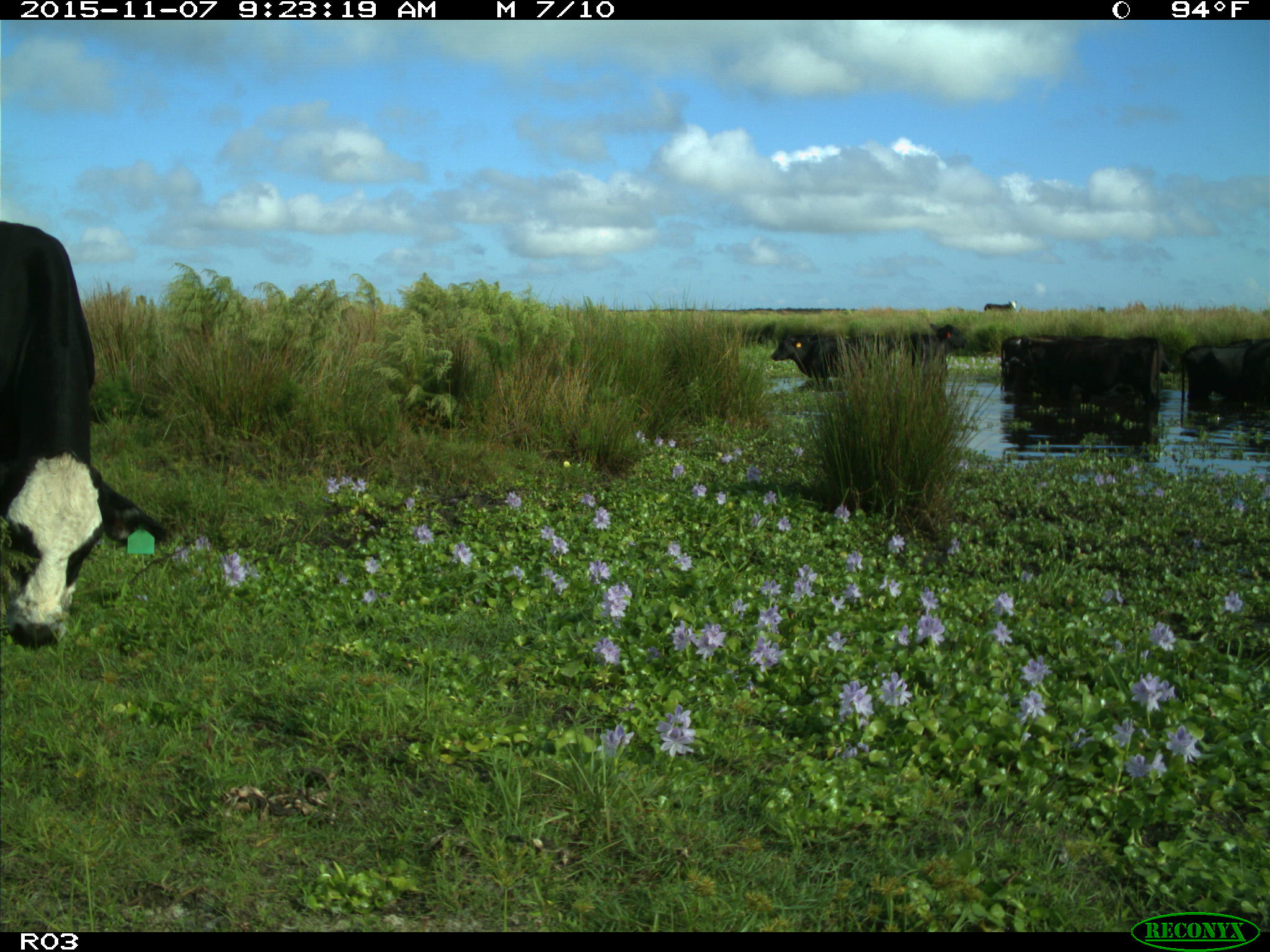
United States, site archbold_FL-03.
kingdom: Animalia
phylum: Chordata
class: Mammalia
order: Artiodactyla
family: Bovidae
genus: Bos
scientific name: Bos taurus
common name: domestic cow